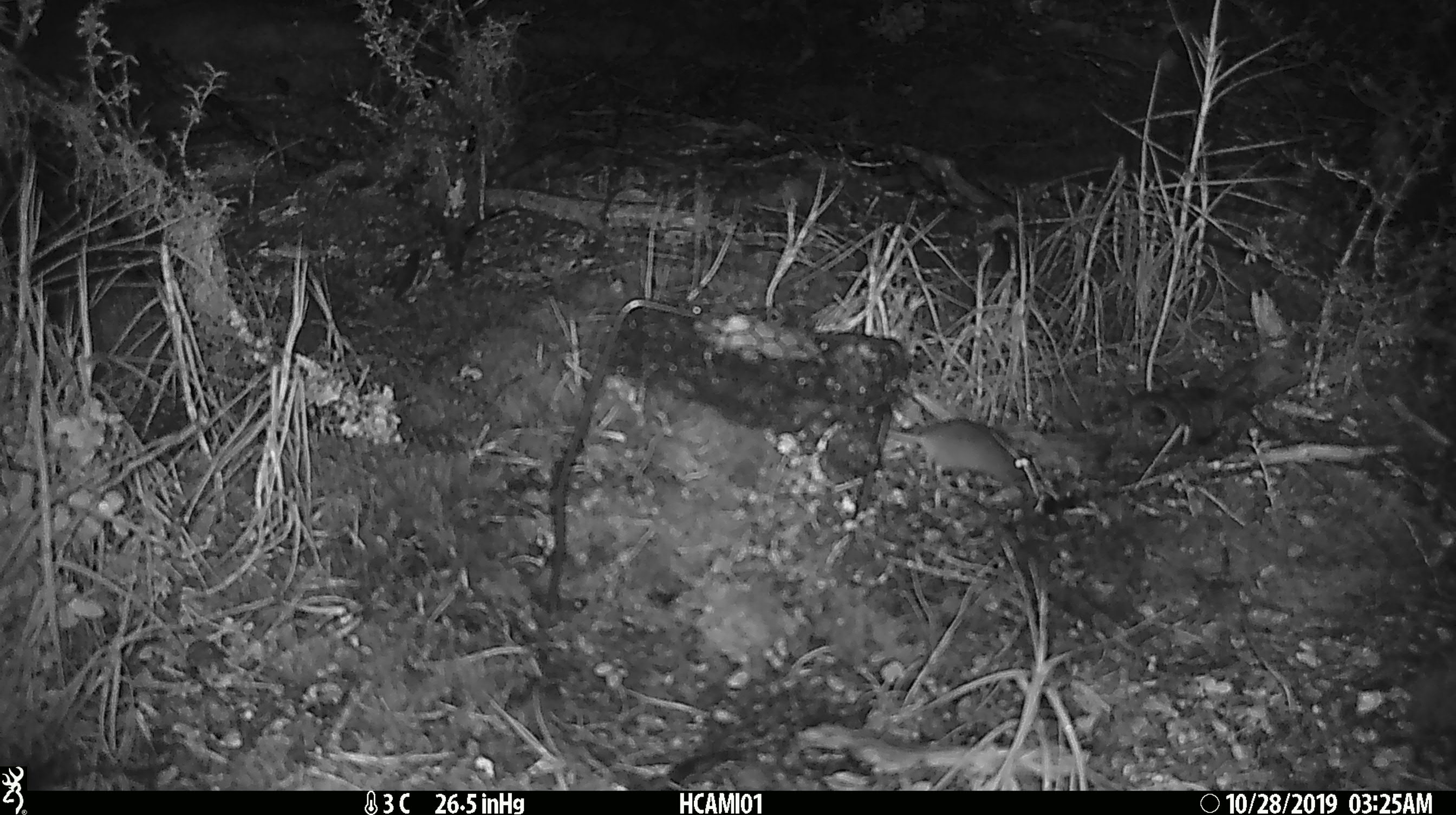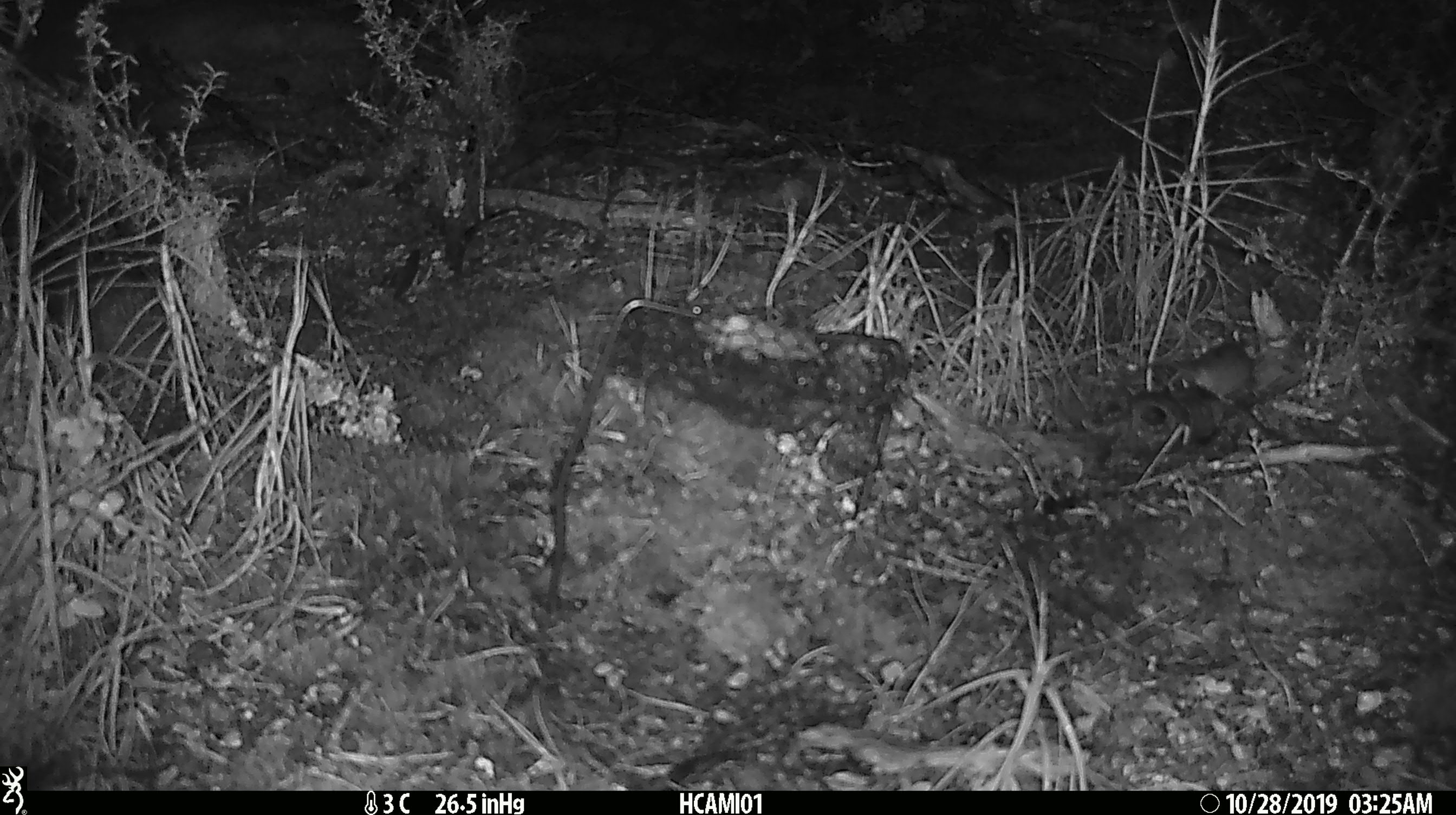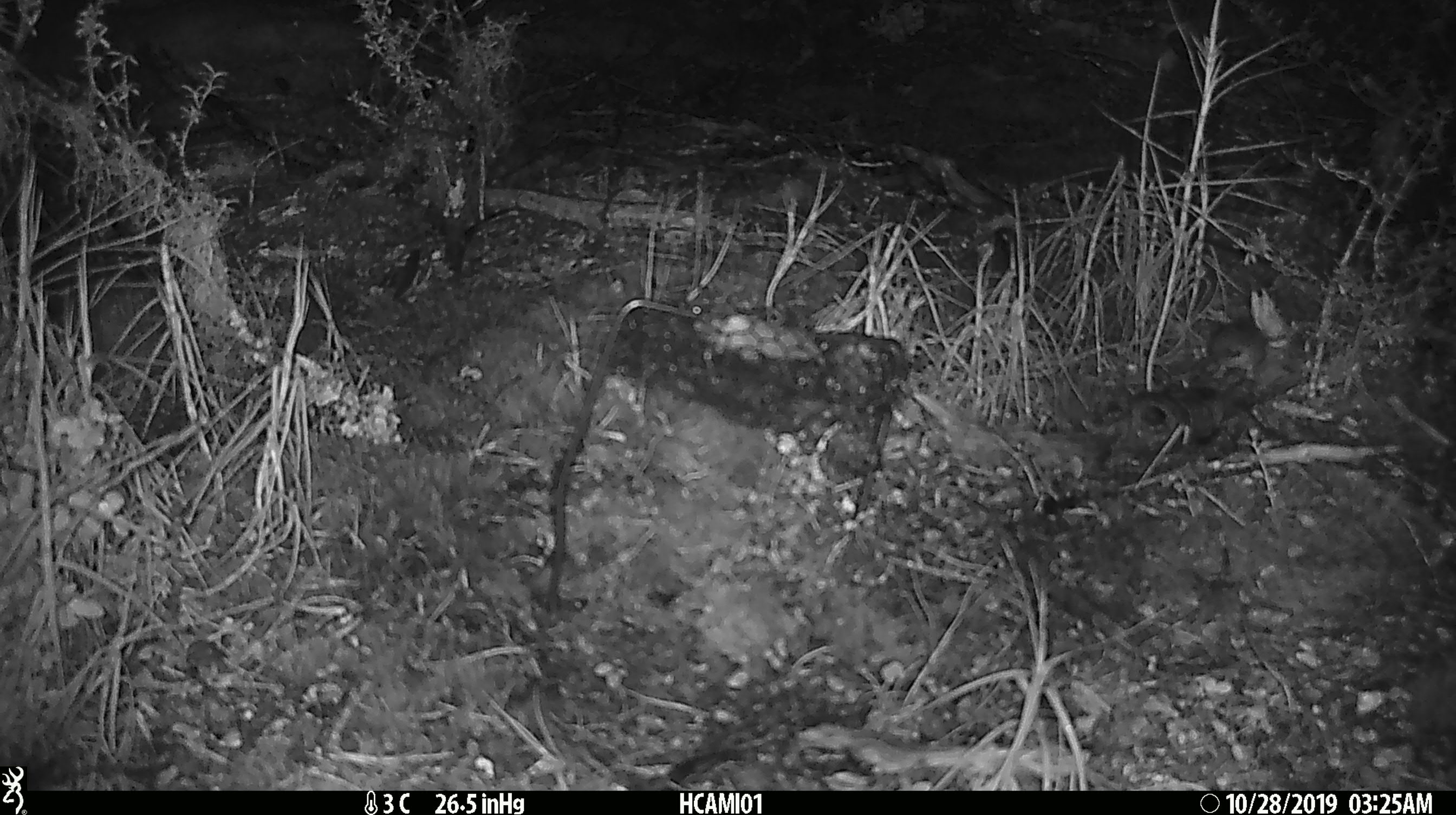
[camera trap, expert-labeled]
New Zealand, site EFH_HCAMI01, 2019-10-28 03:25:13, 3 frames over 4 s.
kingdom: Animalia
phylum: Chordata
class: Mammalia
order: Rodentia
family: Muridae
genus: Mus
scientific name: Mus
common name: mouse